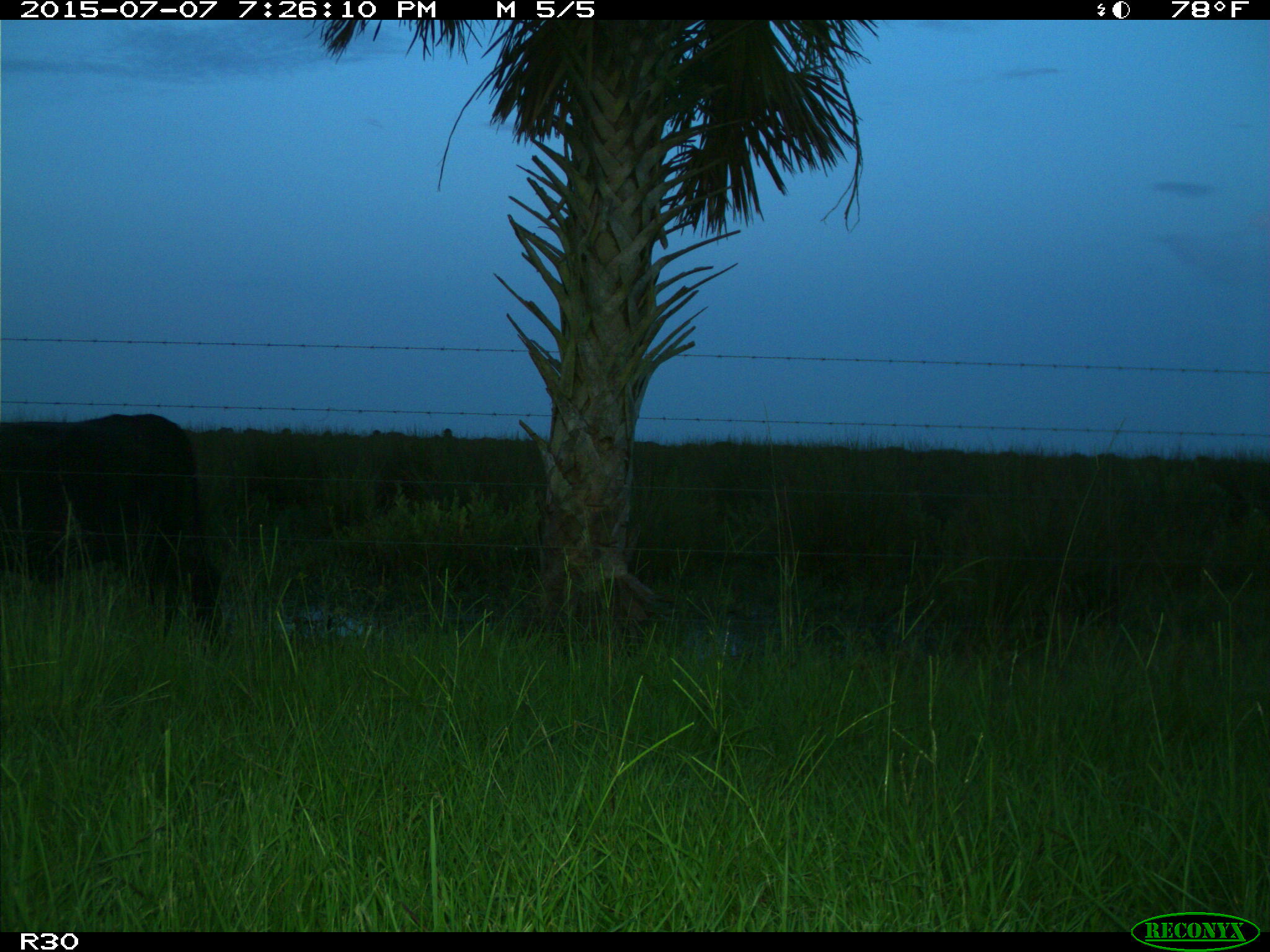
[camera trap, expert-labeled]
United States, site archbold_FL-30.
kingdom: Animalia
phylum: Chordata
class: Mammalia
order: Artiodactyla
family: Bovidae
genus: Bos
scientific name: Bos taurus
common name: domestic cow